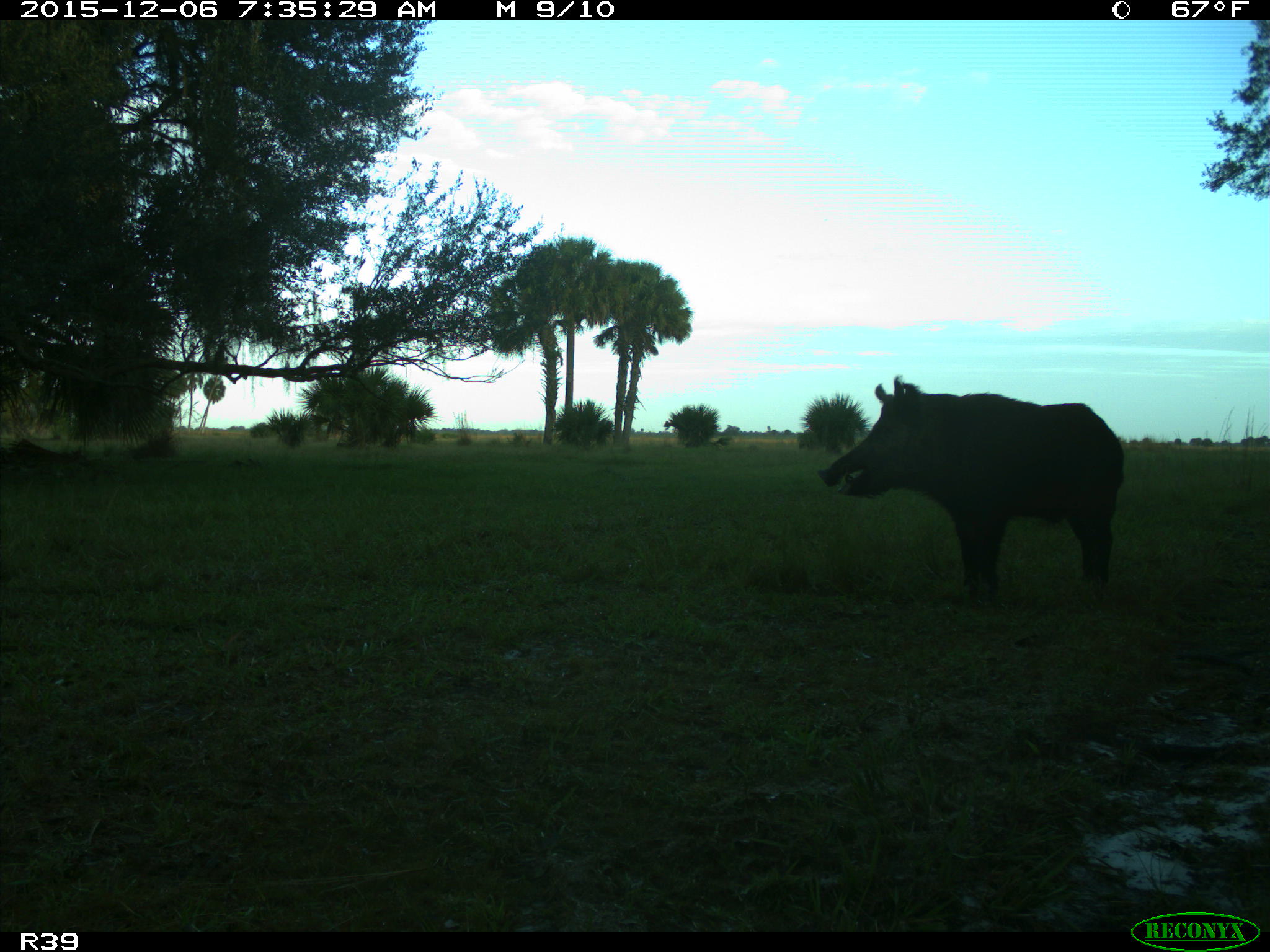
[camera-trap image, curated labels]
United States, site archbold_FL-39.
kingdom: Animalia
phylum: Chordata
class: Mammalia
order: Artiodactyla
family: Suidae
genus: Sus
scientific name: Sus scrofa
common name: wild boar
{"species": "Sus scrofa (wild boar)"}